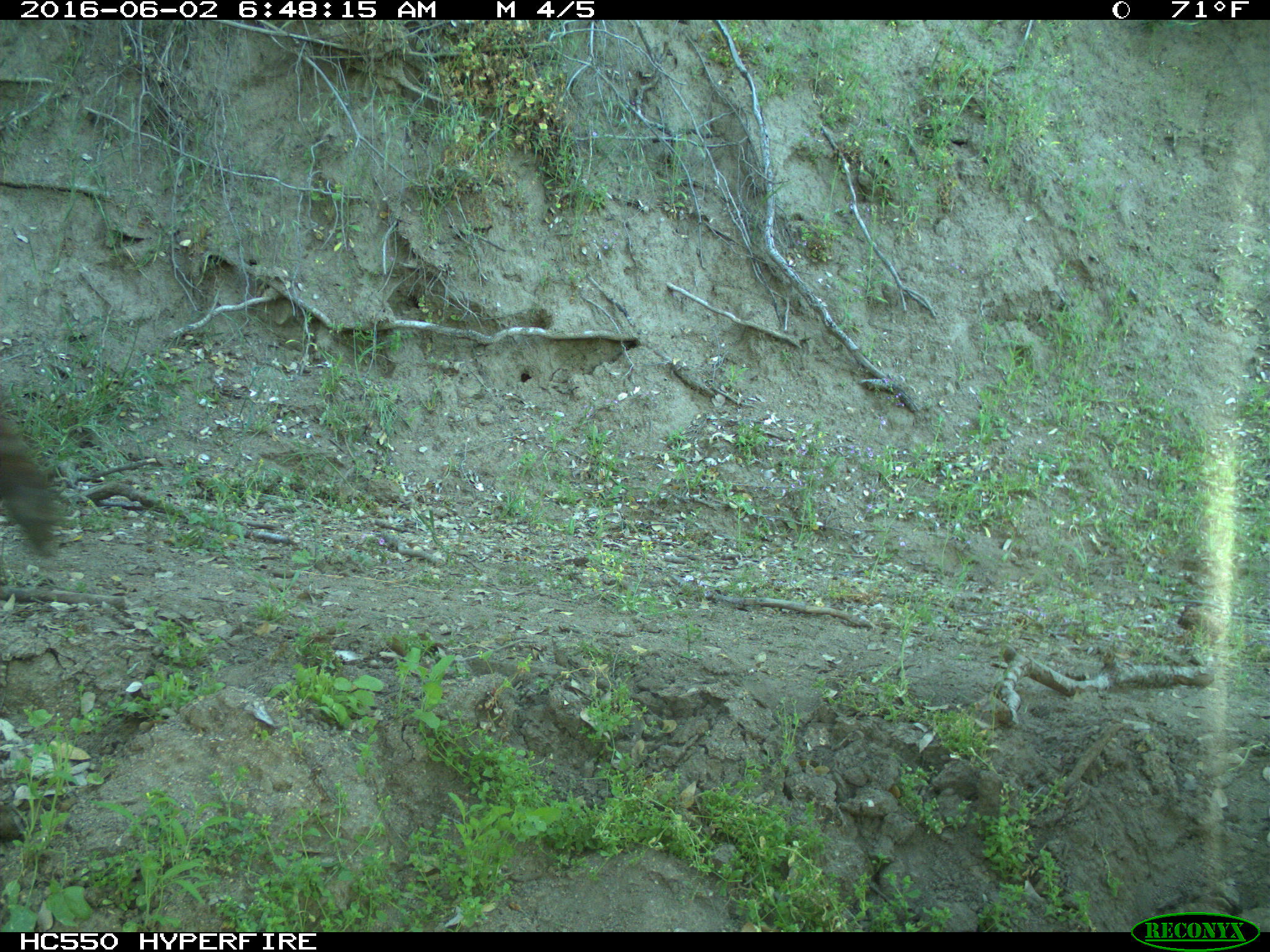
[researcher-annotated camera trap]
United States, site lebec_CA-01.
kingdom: Animalia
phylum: Chordata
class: Mammalia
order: Artiodactyla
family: Bovidae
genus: Bos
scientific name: Bos taurus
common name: domestic cow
Bos taurus (domestic cow).